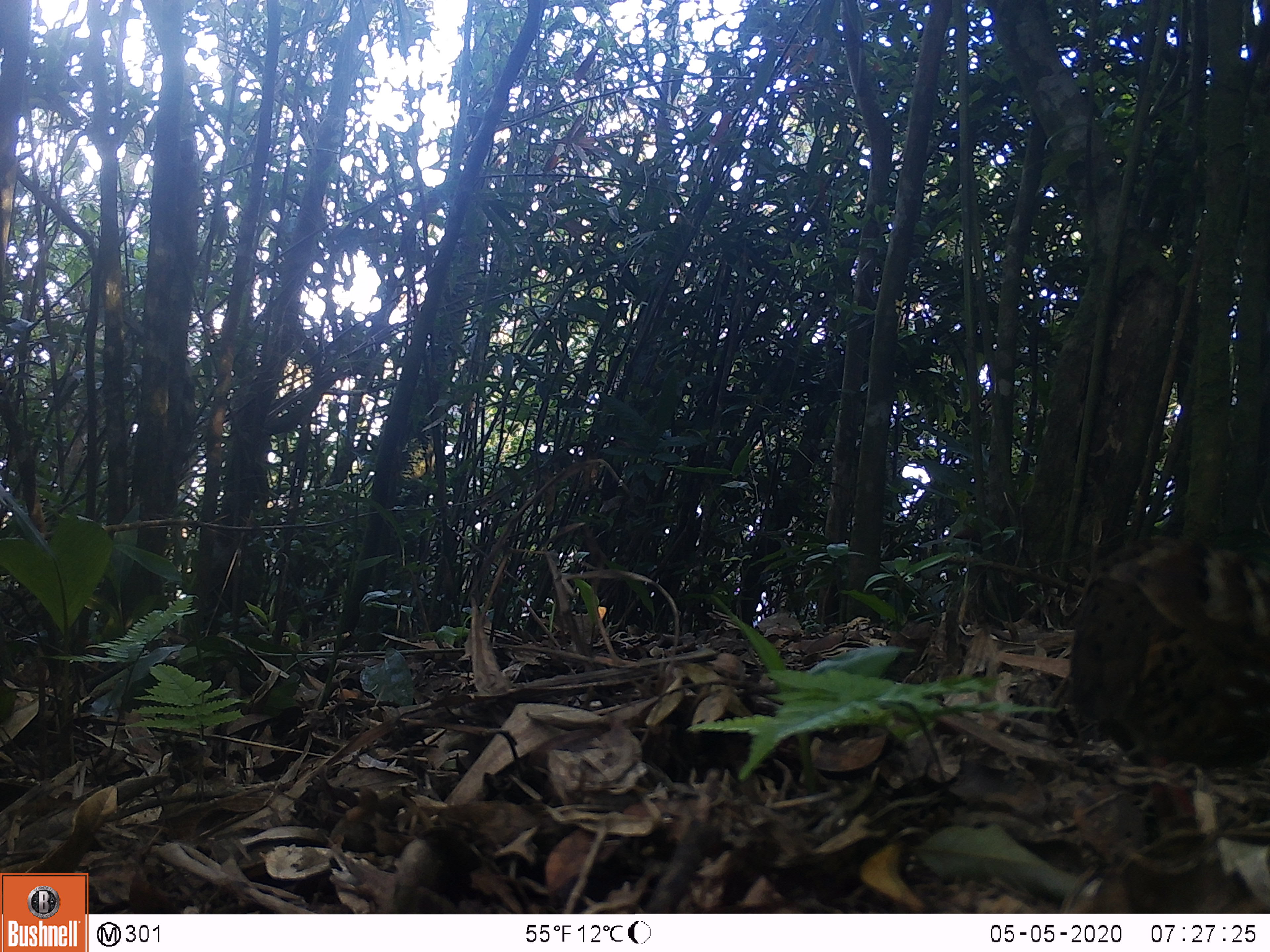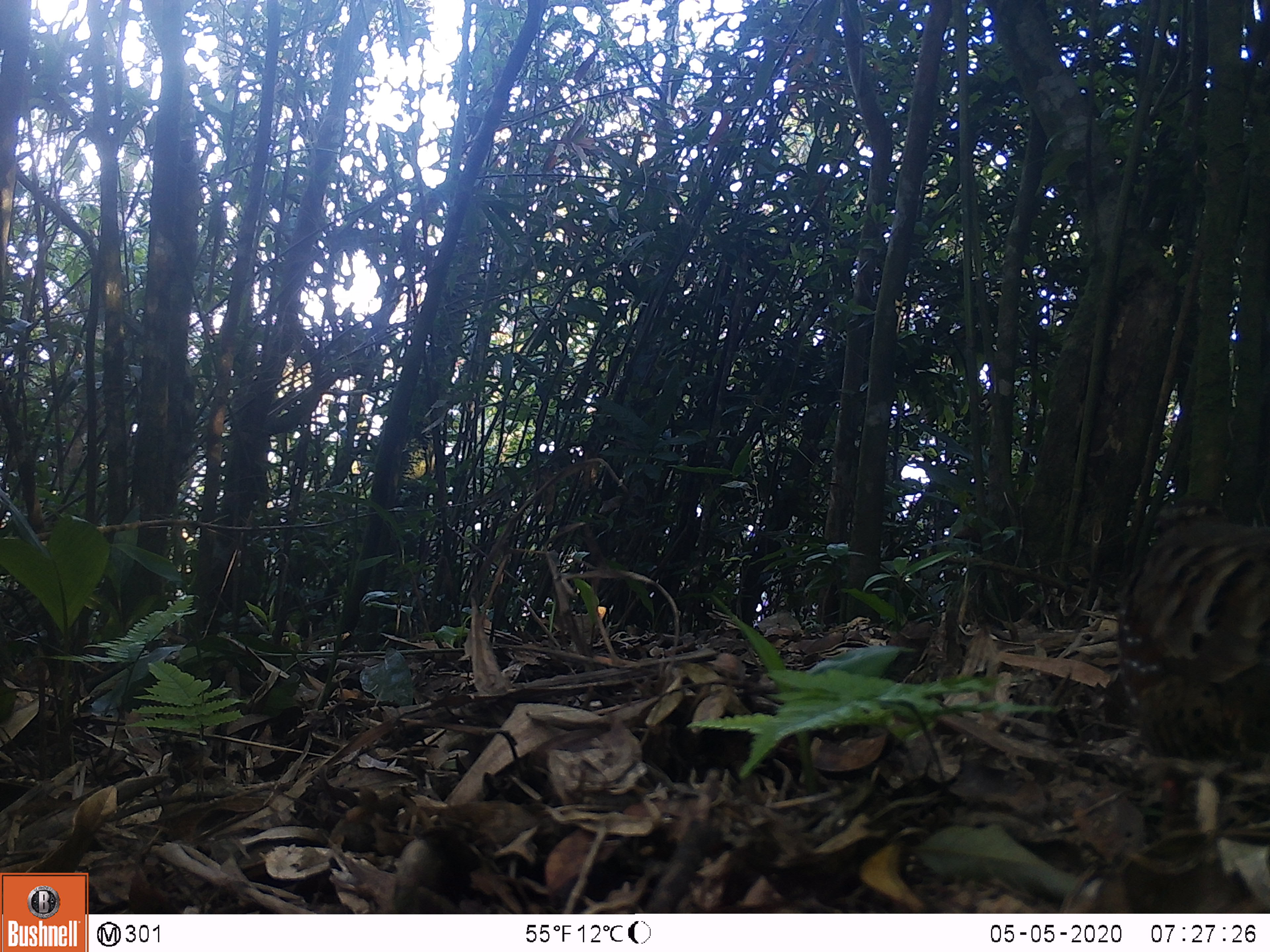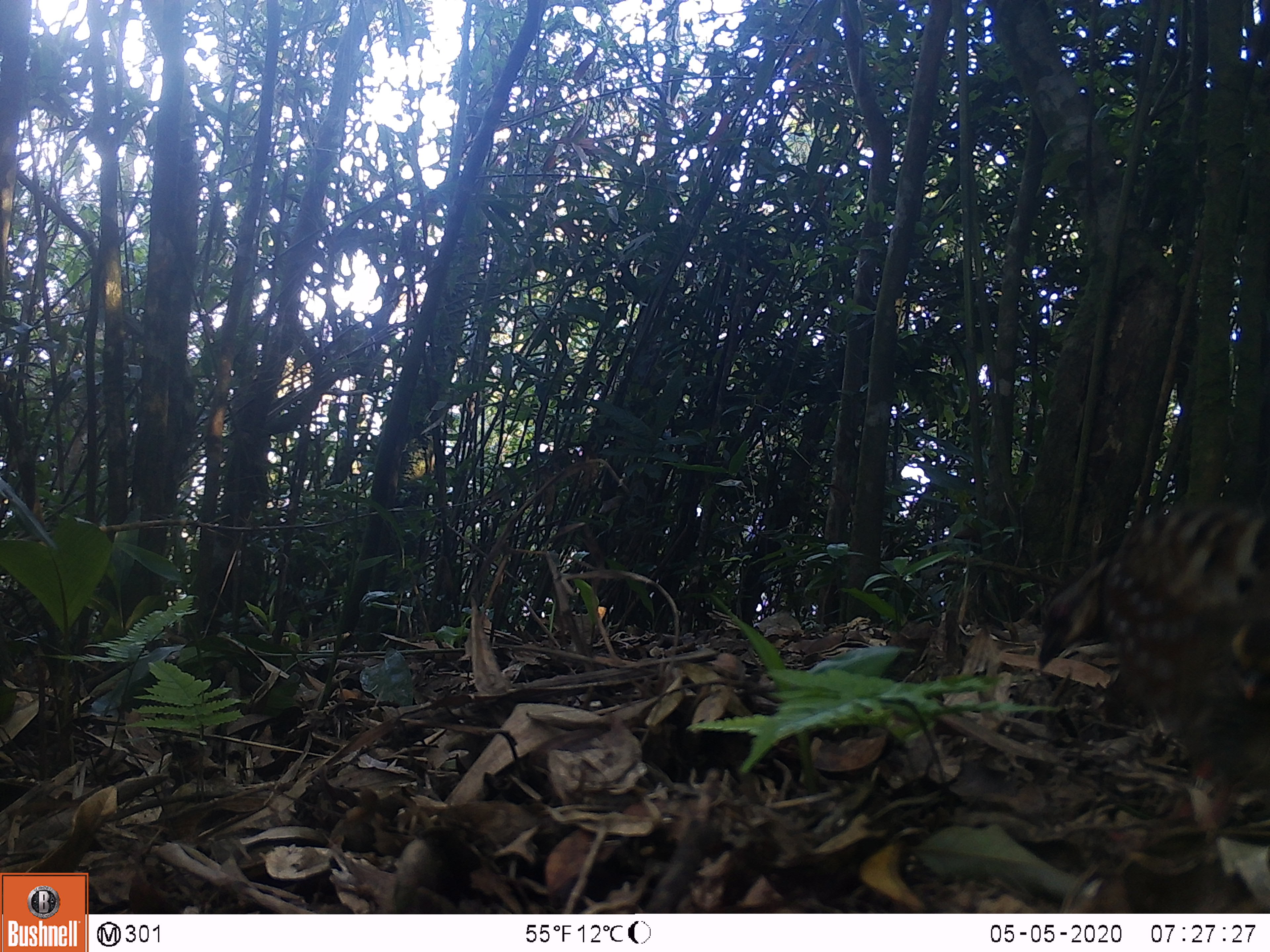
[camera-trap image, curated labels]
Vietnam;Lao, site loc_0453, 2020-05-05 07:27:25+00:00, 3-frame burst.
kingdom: Animalia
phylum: Chordata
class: Aves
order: Galliformes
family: Phasianidae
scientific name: Phasianidae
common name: partridge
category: unidentified partridge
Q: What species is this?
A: Unidentified partridge (partridge) (Phasianidae).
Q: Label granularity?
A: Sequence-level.